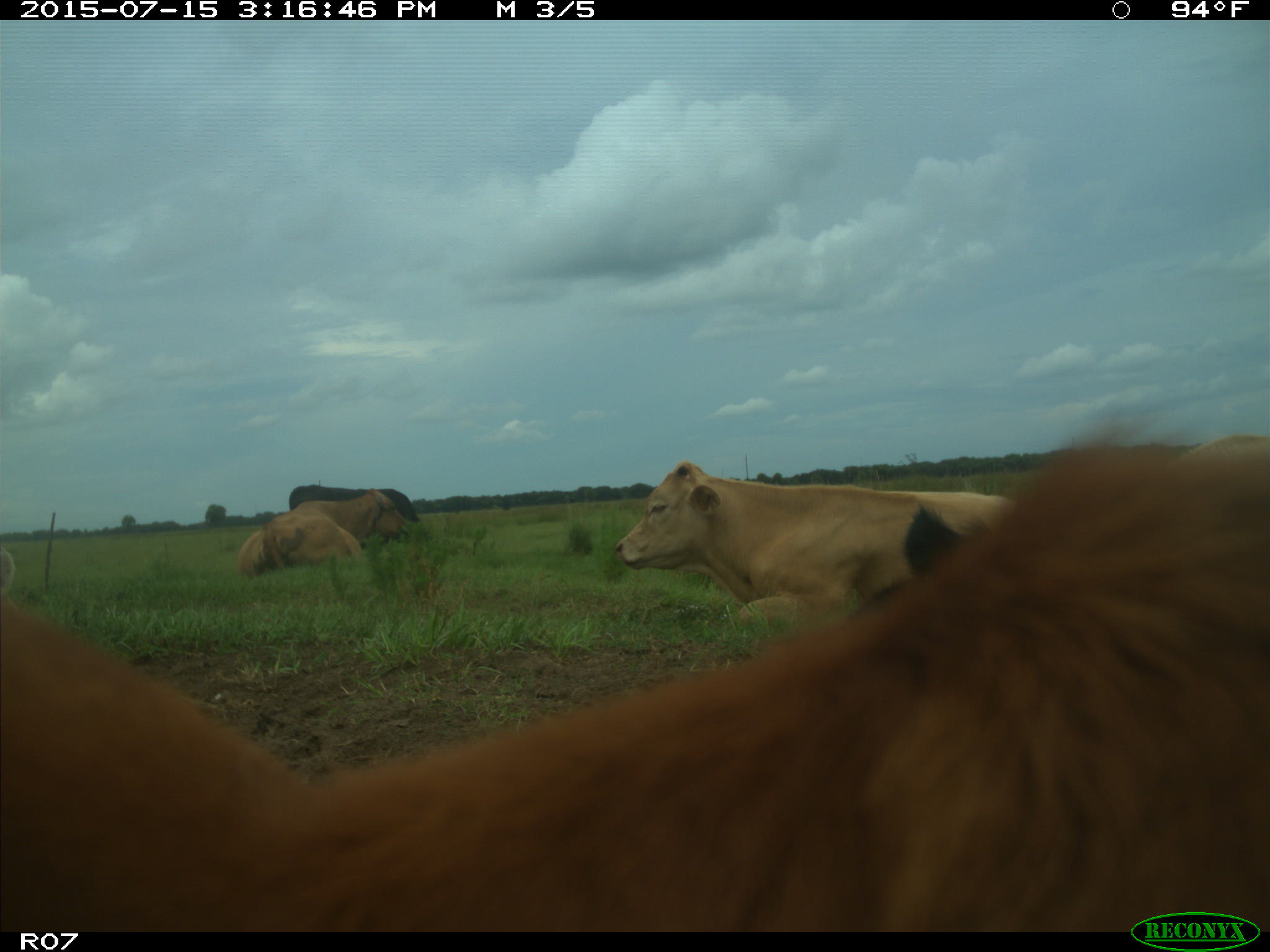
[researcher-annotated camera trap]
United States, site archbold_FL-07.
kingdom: Animalia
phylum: Chordata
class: Mammalia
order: Artiodactyla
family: Bovidae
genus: Bos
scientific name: Bos taurus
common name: domestic cow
Bos taurus (domestic cow).